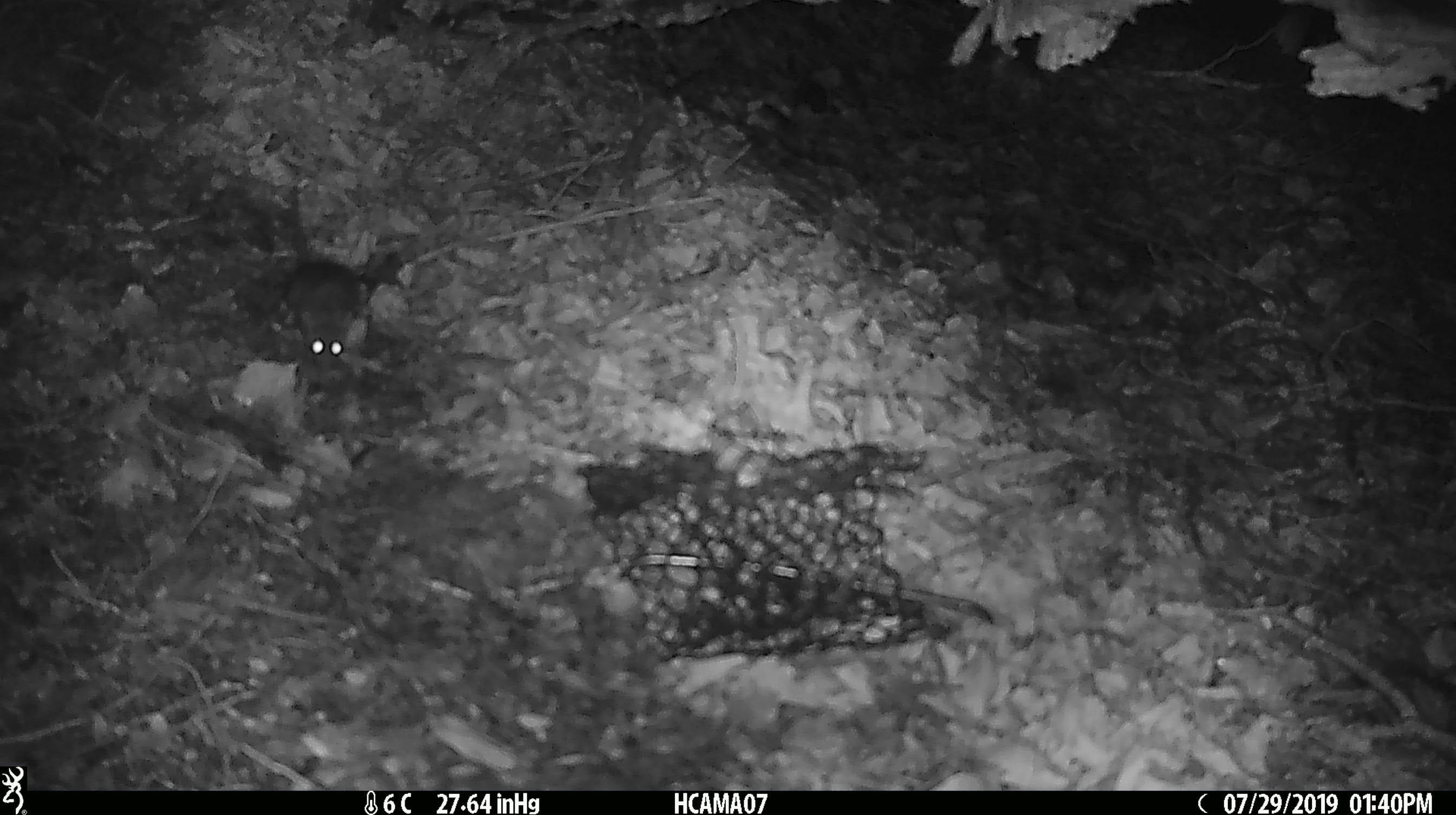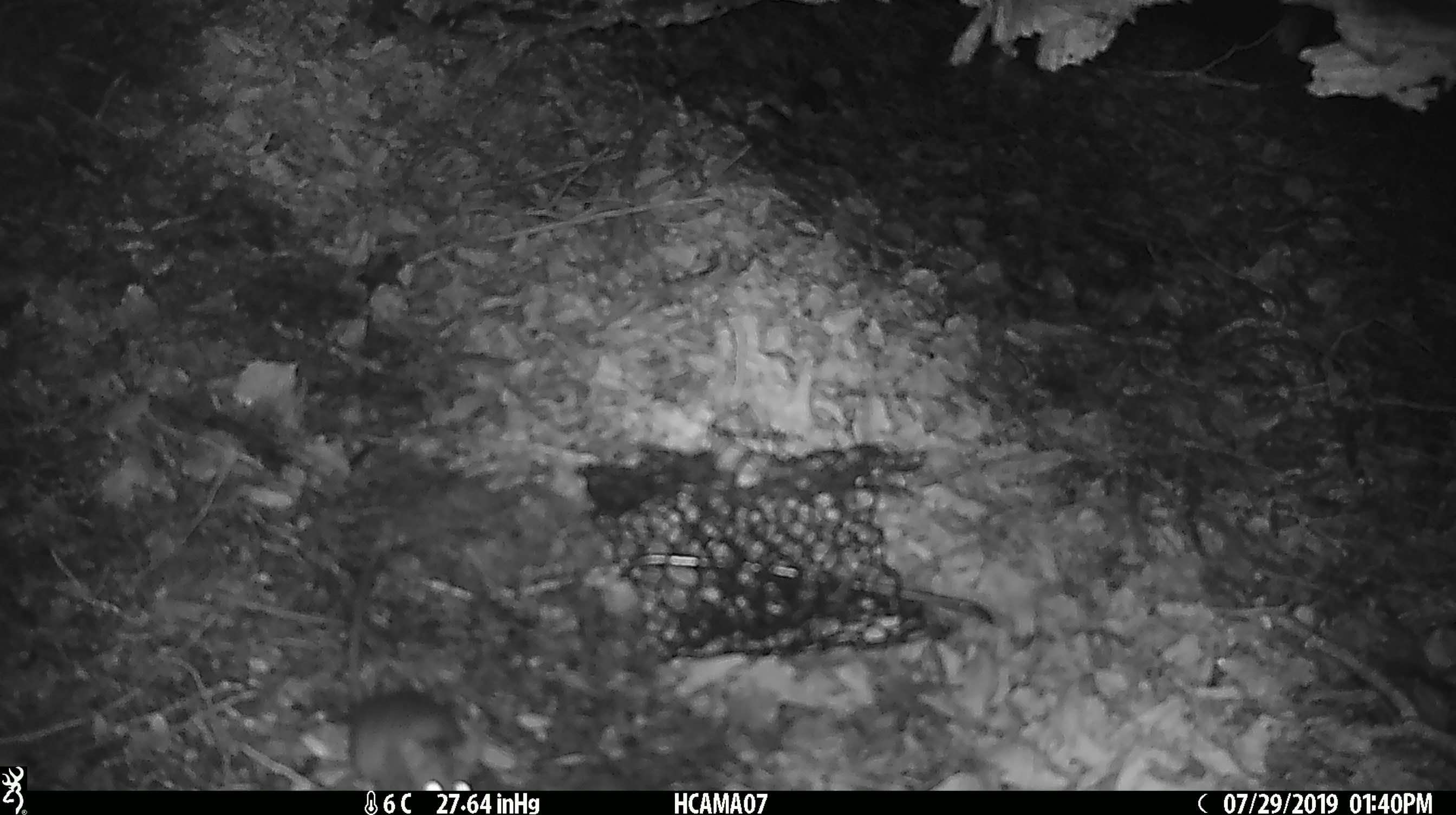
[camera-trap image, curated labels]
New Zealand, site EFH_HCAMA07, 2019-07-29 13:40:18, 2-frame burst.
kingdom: Animalia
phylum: Chordata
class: Mammalia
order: Rodentia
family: Muridae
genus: Mus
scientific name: Mus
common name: mouse